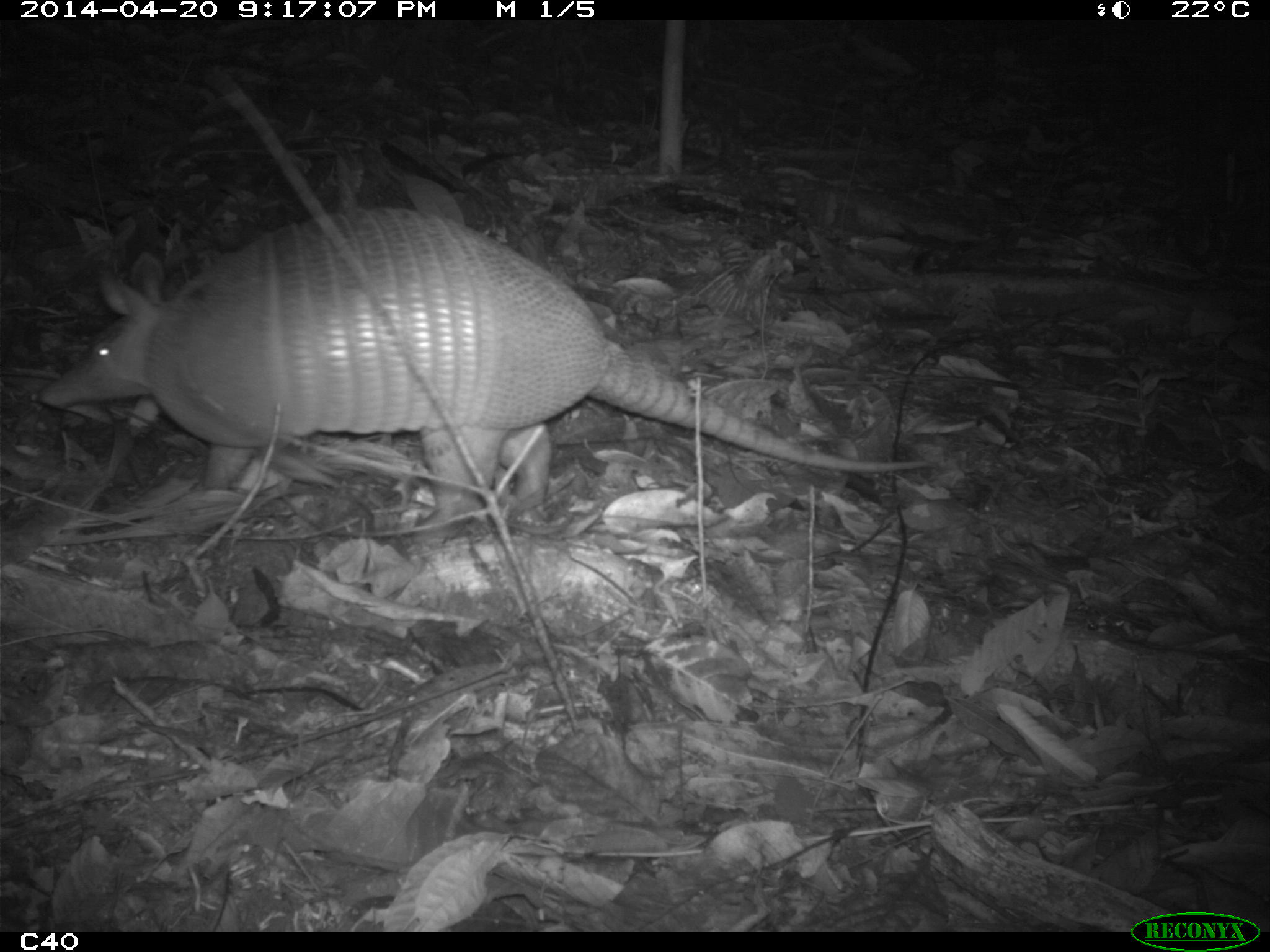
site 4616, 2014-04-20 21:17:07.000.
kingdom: Animalia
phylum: Chordata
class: Mammalia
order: Cingulata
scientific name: Cingulata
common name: armadillo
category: unknown armadillo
Unknown armadillo (armadillo) (Cingulata), count 1, age adult.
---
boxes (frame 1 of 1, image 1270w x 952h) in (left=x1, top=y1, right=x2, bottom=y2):
unknown armadillo: (left=33, top=204, right=934, bottom=540)